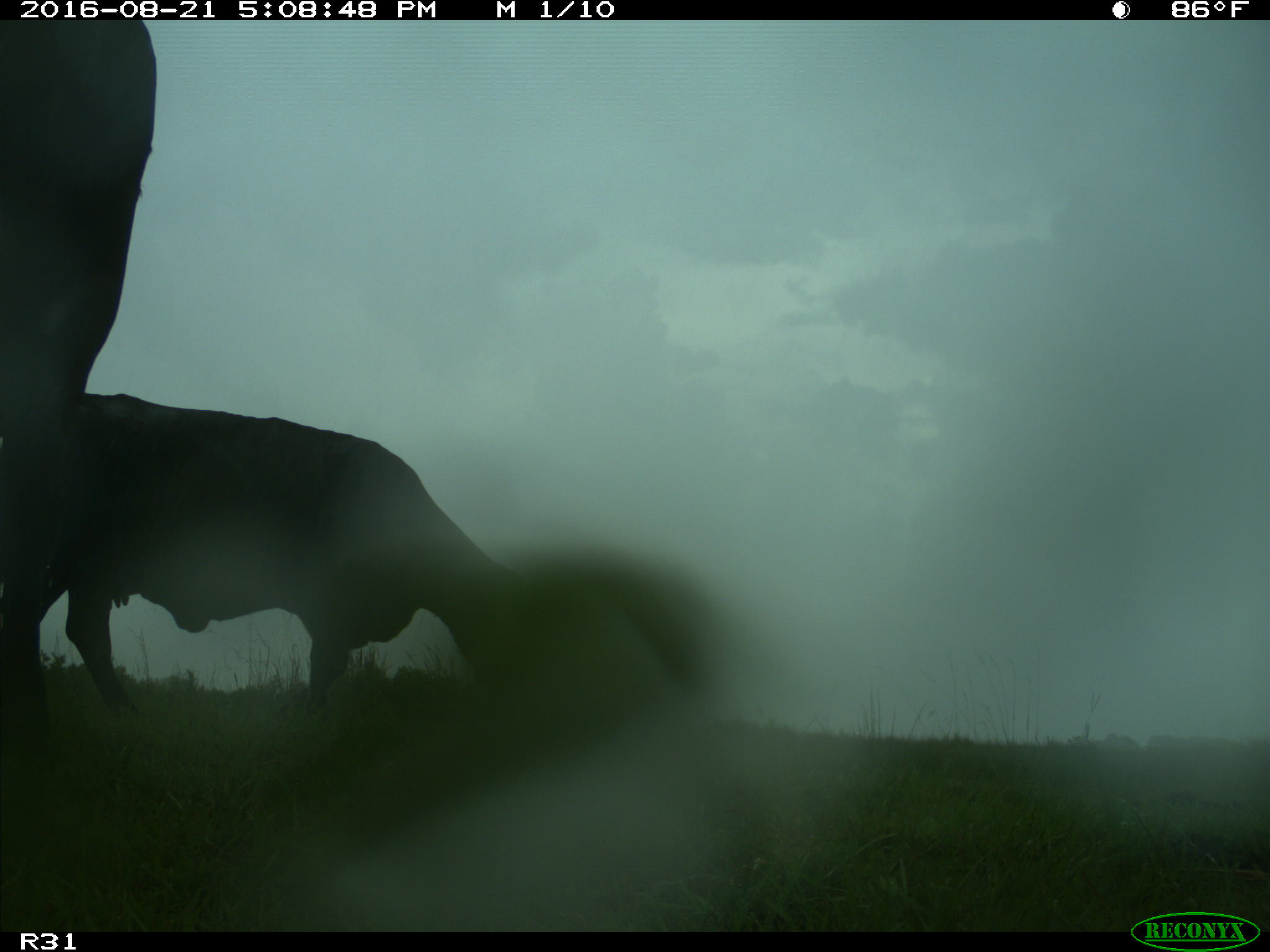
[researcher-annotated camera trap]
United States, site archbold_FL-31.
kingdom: Animalia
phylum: Chordata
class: Mammalia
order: Artiodactyla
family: Bovidae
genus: Bos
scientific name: Bos taurus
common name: domestic cow